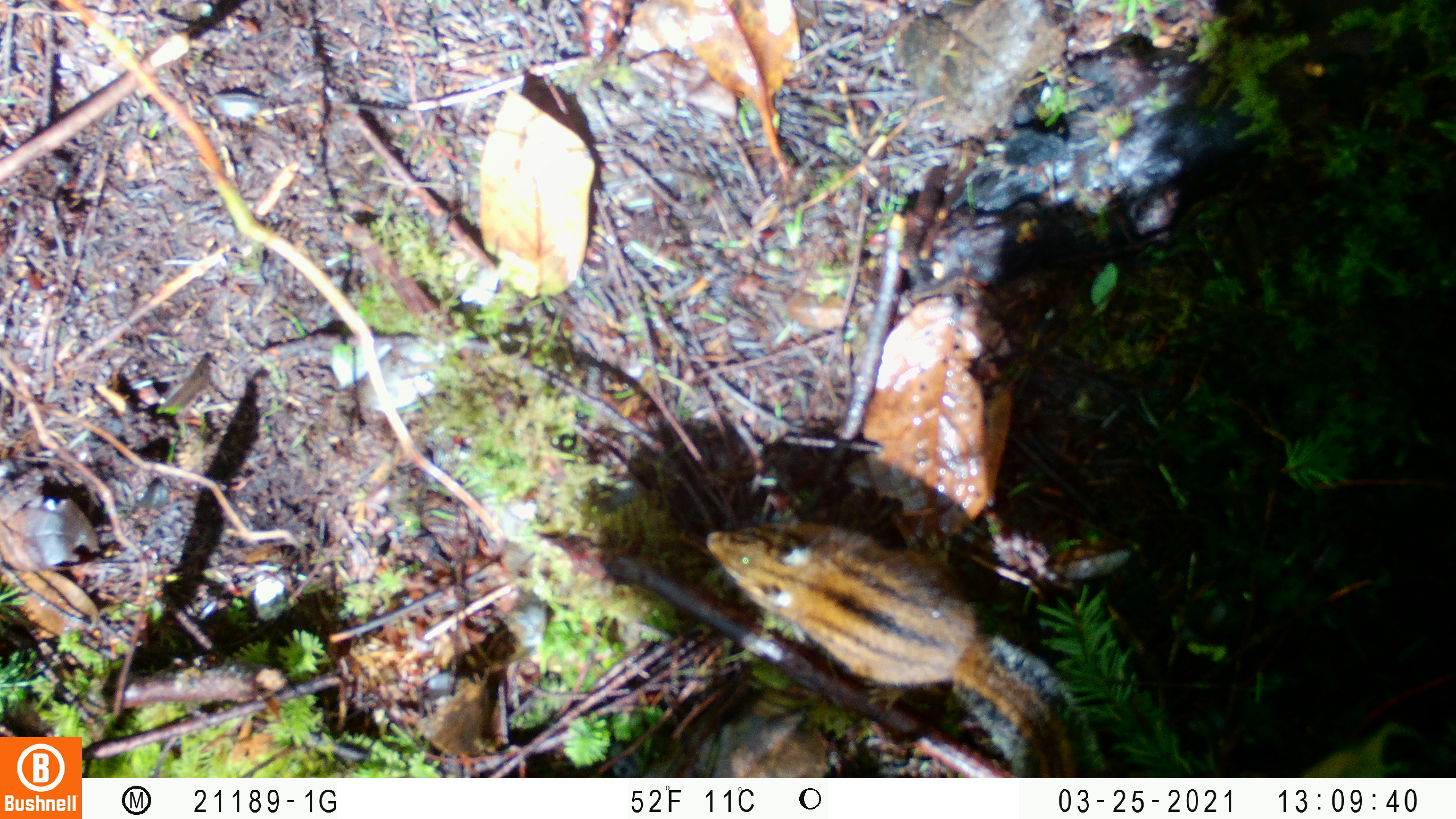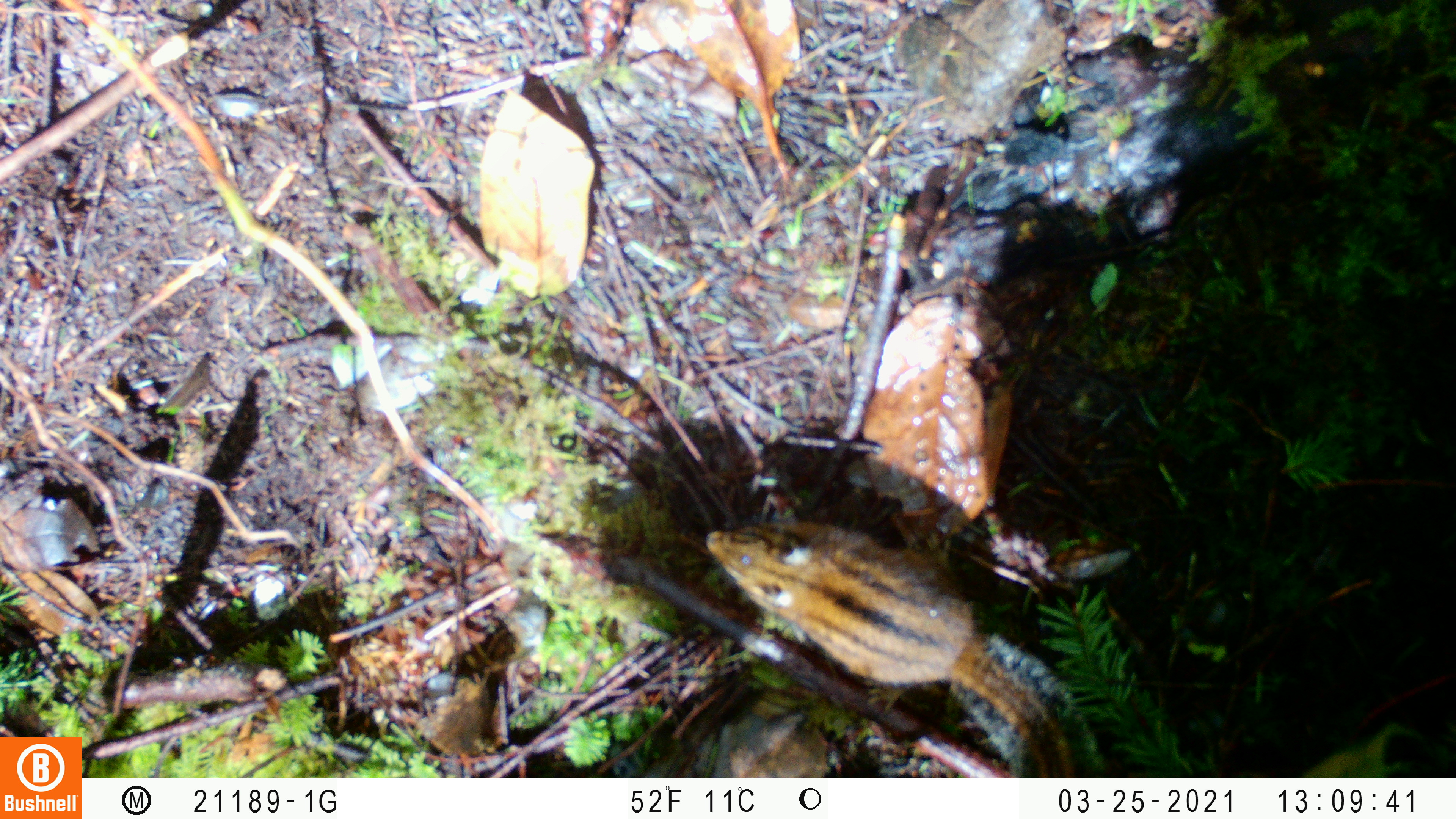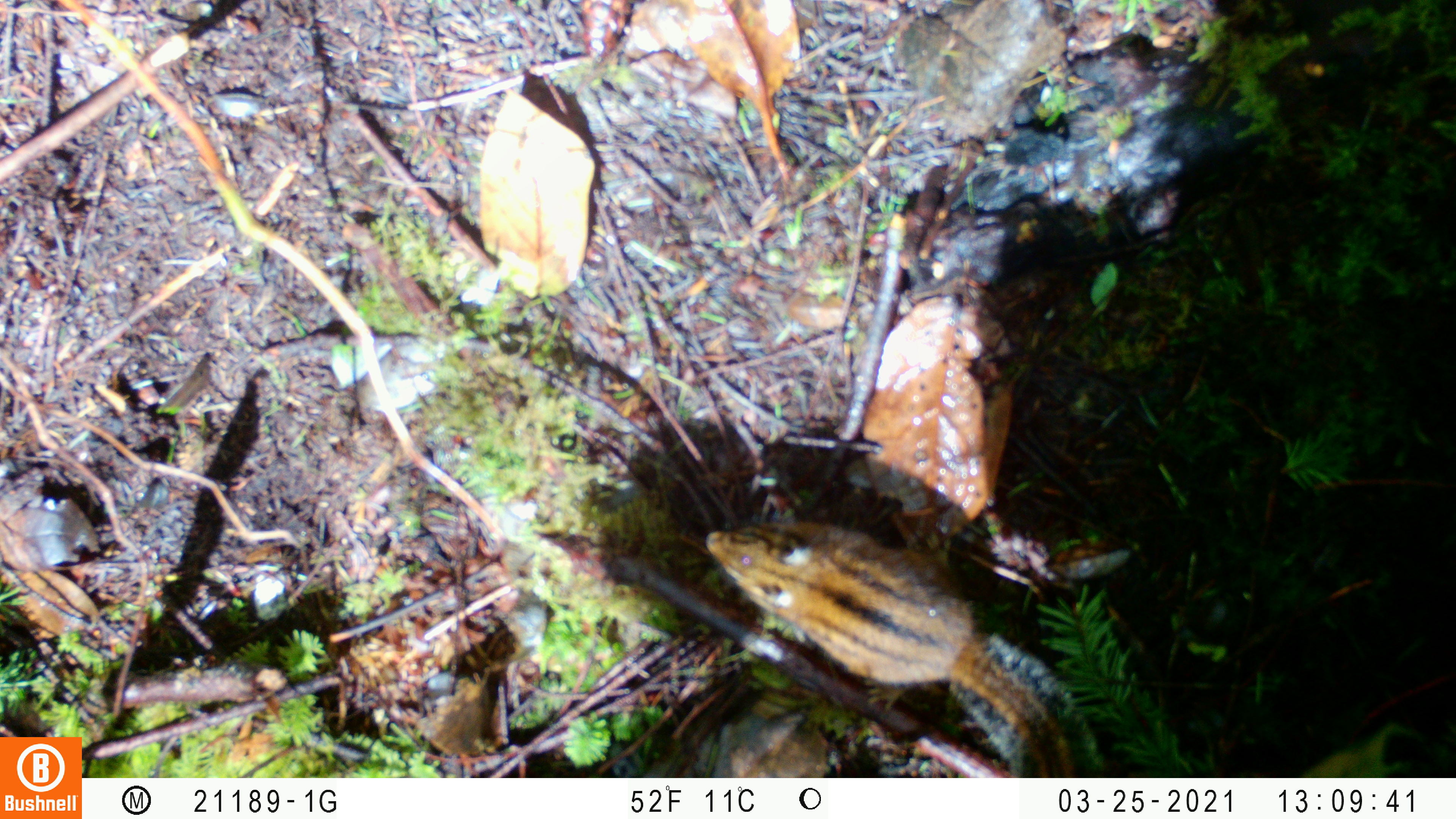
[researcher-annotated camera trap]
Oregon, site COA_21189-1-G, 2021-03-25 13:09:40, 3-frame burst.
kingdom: Animalia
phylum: Chordata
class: Mammalia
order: Rodentia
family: Sciuridae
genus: Neotamias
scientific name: Neotamias townsendii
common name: townsend's chipmunk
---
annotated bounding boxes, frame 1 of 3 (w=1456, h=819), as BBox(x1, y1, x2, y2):
townsend's chipmunk: BBox(699, 512, 1103, 763)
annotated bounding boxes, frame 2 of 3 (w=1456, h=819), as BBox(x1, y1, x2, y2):
townsend's chipmunk: BBox(698, 516, 1100, 762)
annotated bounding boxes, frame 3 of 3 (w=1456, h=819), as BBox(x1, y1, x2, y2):
townsend's chipmunk: BBox(694, 516, 1101, 769)